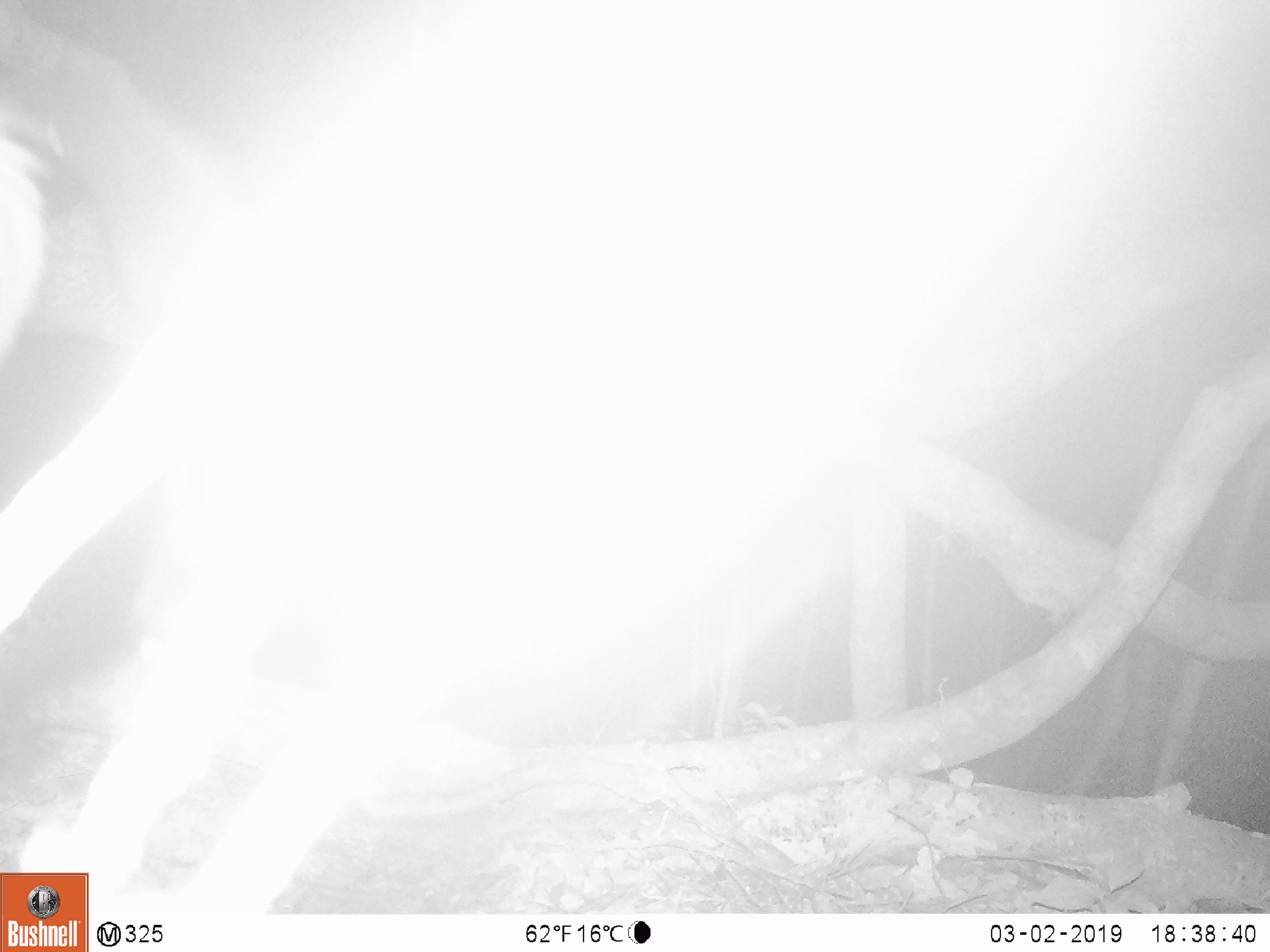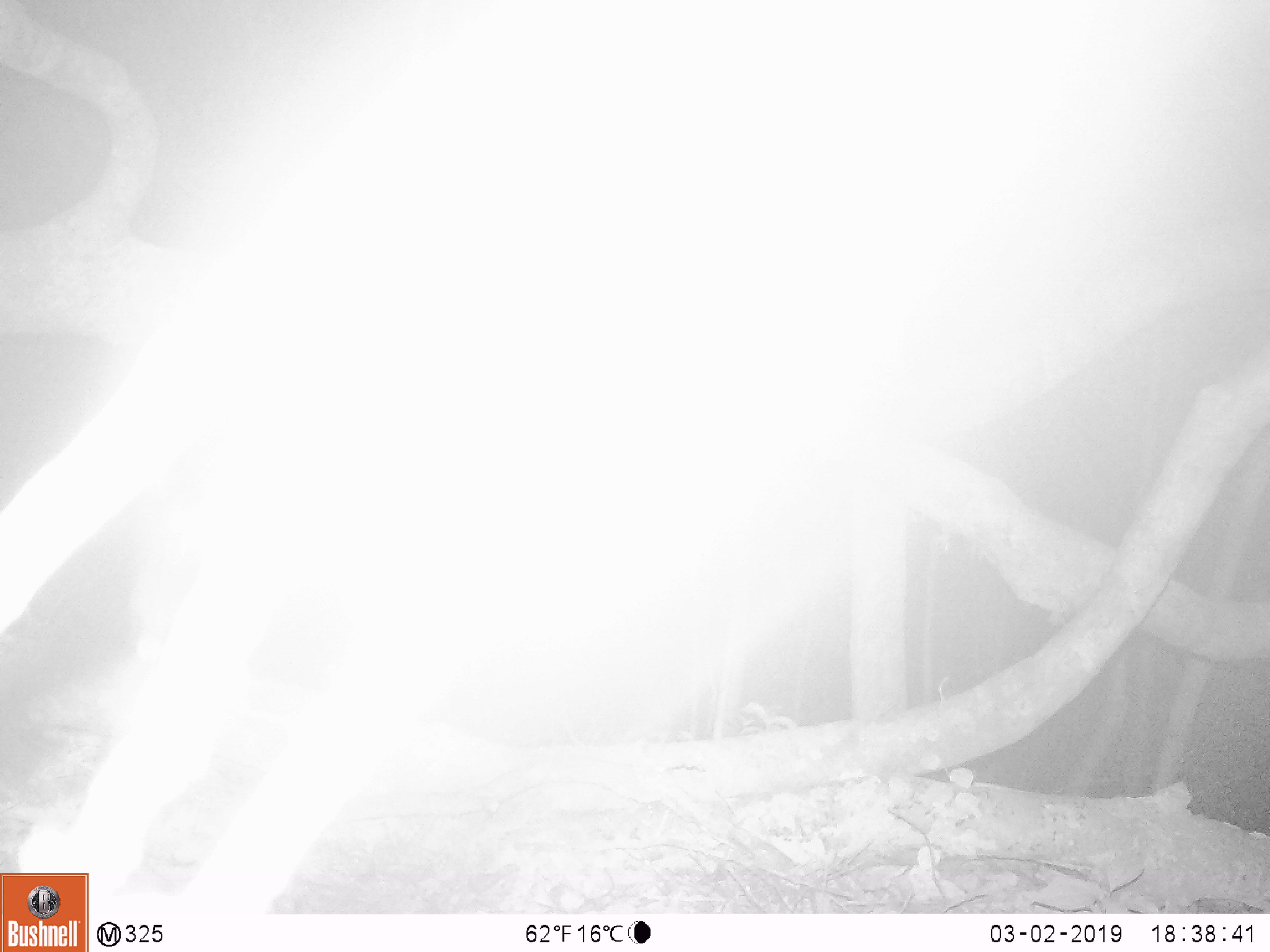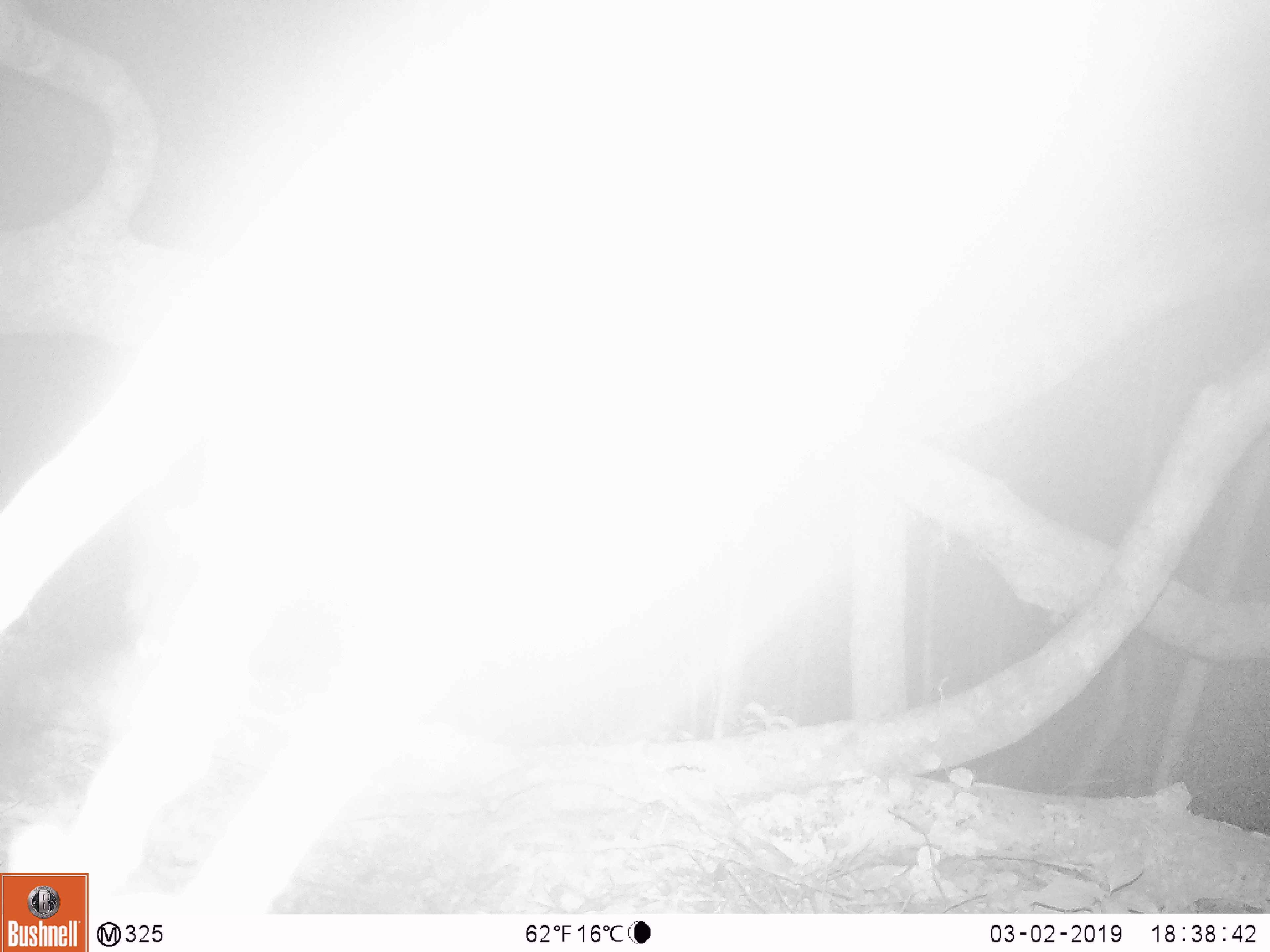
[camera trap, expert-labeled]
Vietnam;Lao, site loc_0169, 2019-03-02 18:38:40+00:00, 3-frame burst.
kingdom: Animalia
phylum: Chordata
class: Mammalia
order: Artiodactyla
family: Cervidae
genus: Rusa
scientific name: Rusa unicolor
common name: sambar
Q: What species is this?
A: Sambar (Rusa unicolor).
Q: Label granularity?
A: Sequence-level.